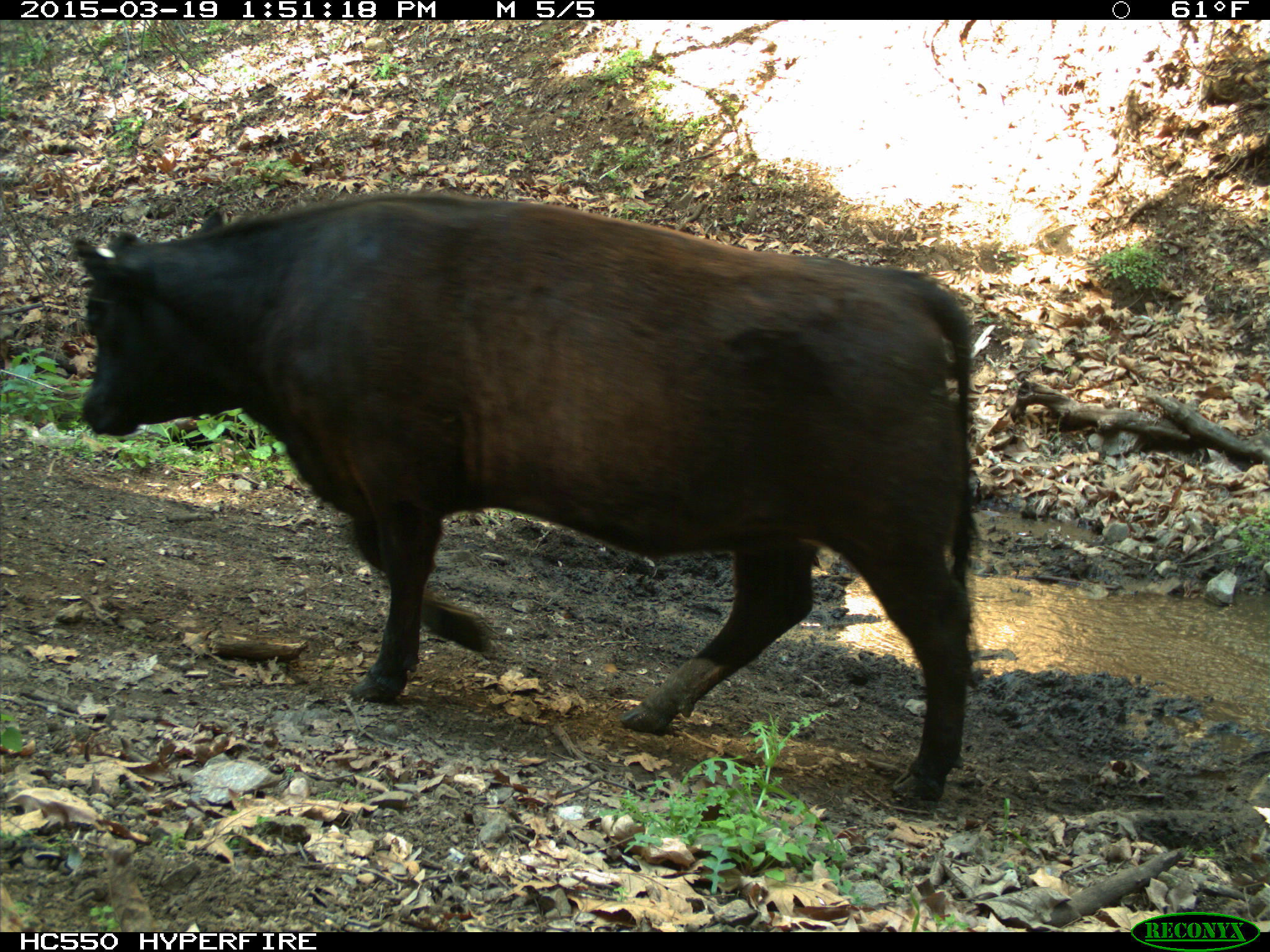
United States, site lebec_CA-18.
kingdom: Animalia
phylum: Chordata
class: Mammalia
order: Artiodactyla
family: Bovidae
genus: Bos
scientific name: Bos taurus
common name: domestic cow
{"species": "Bos taurus (domestic cow)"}